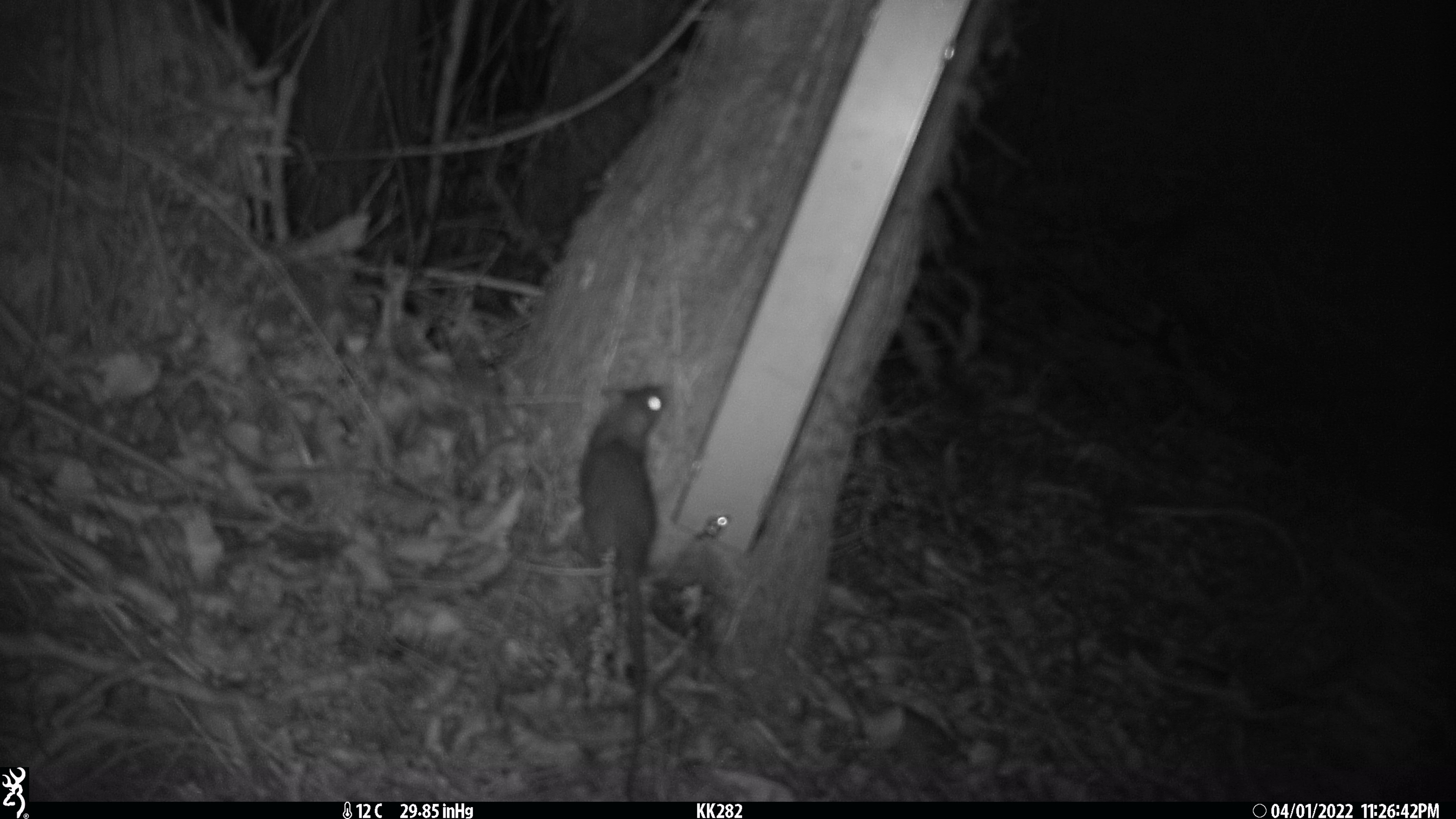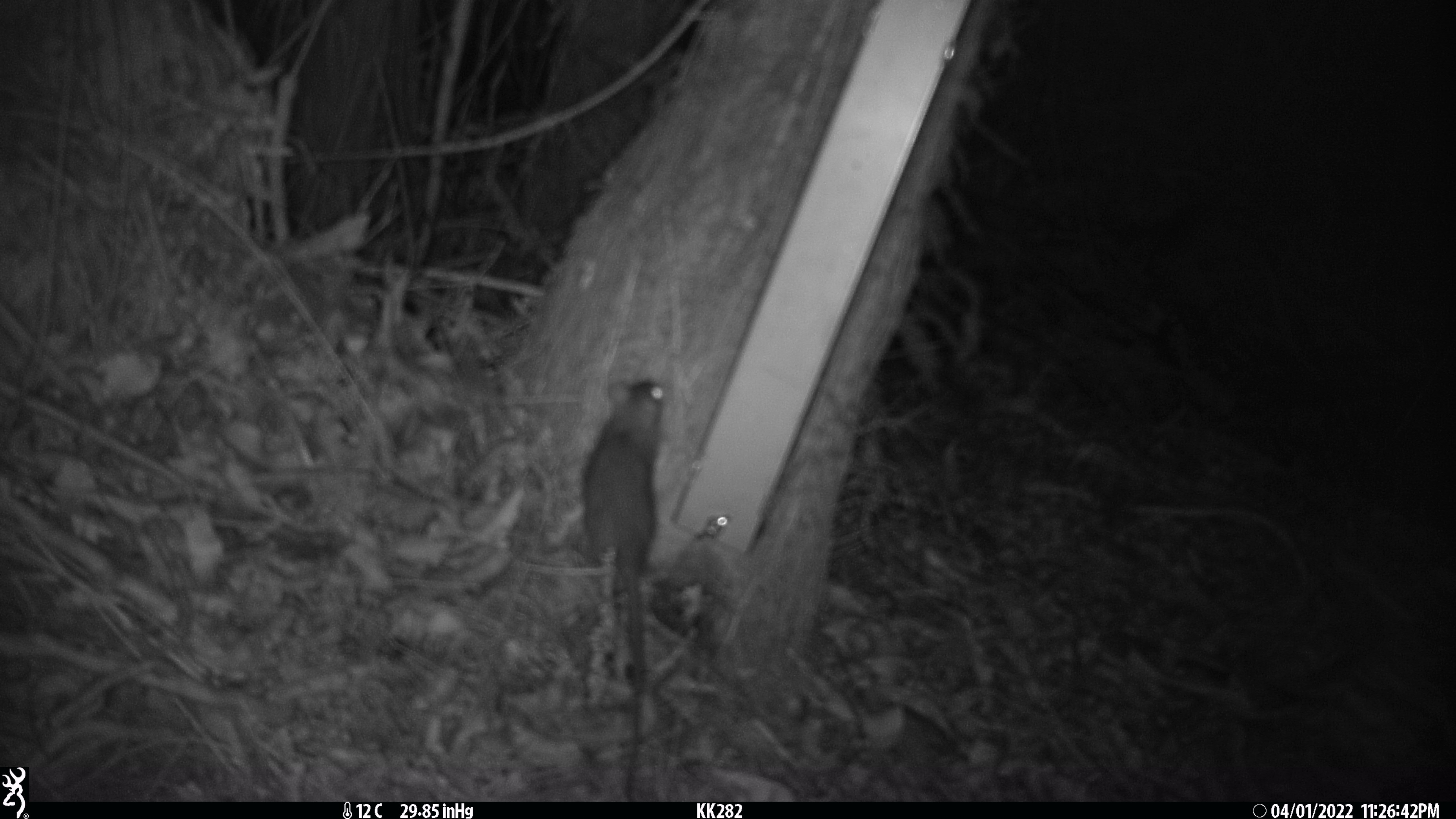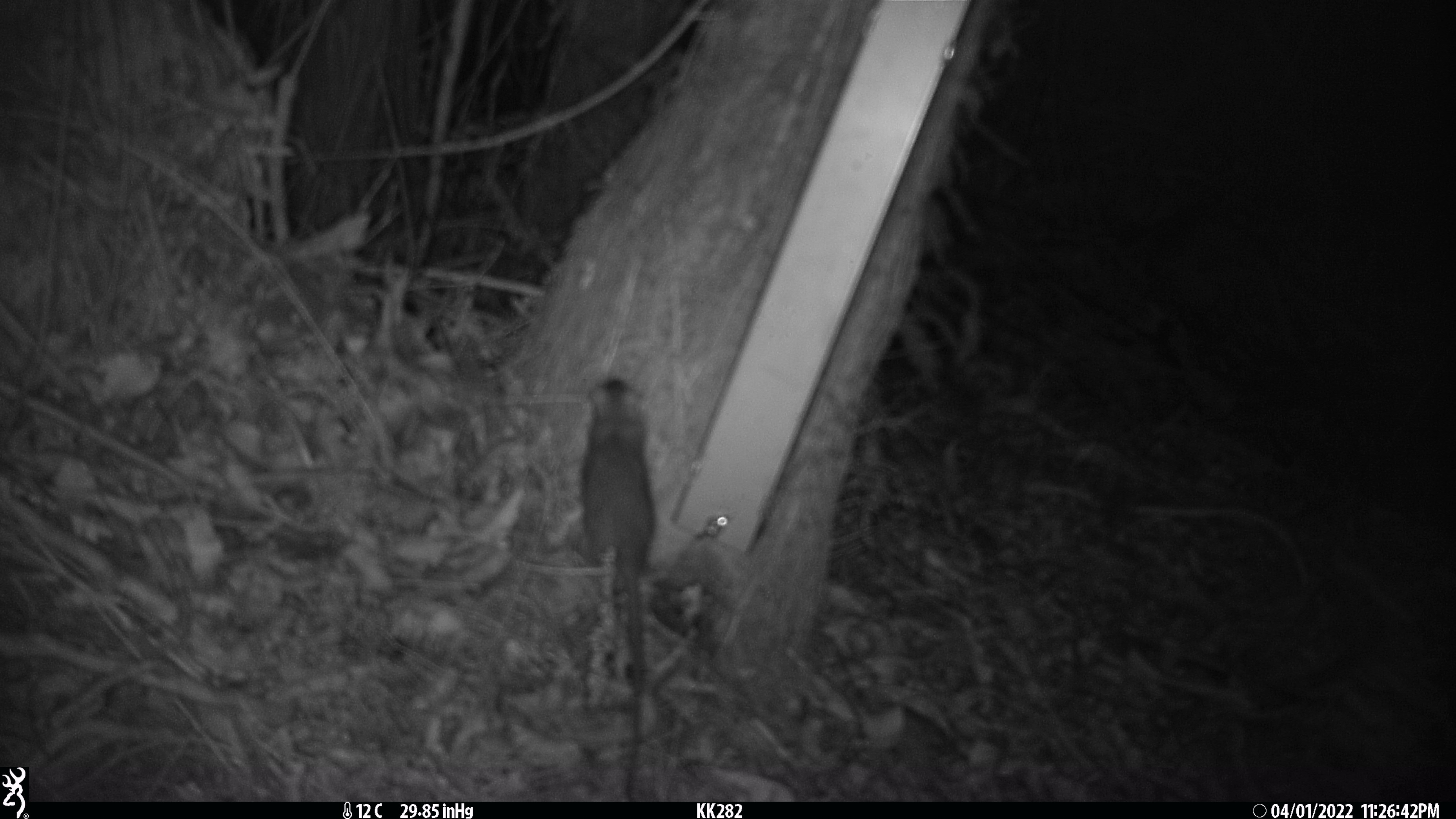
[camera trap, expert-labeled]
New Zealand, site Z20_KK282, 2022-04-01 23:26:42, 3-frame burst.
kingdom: Animalia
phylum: Chordata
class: Mammalia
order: Rodentia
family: Muridae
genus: Rattus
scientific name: Rattus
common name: rat